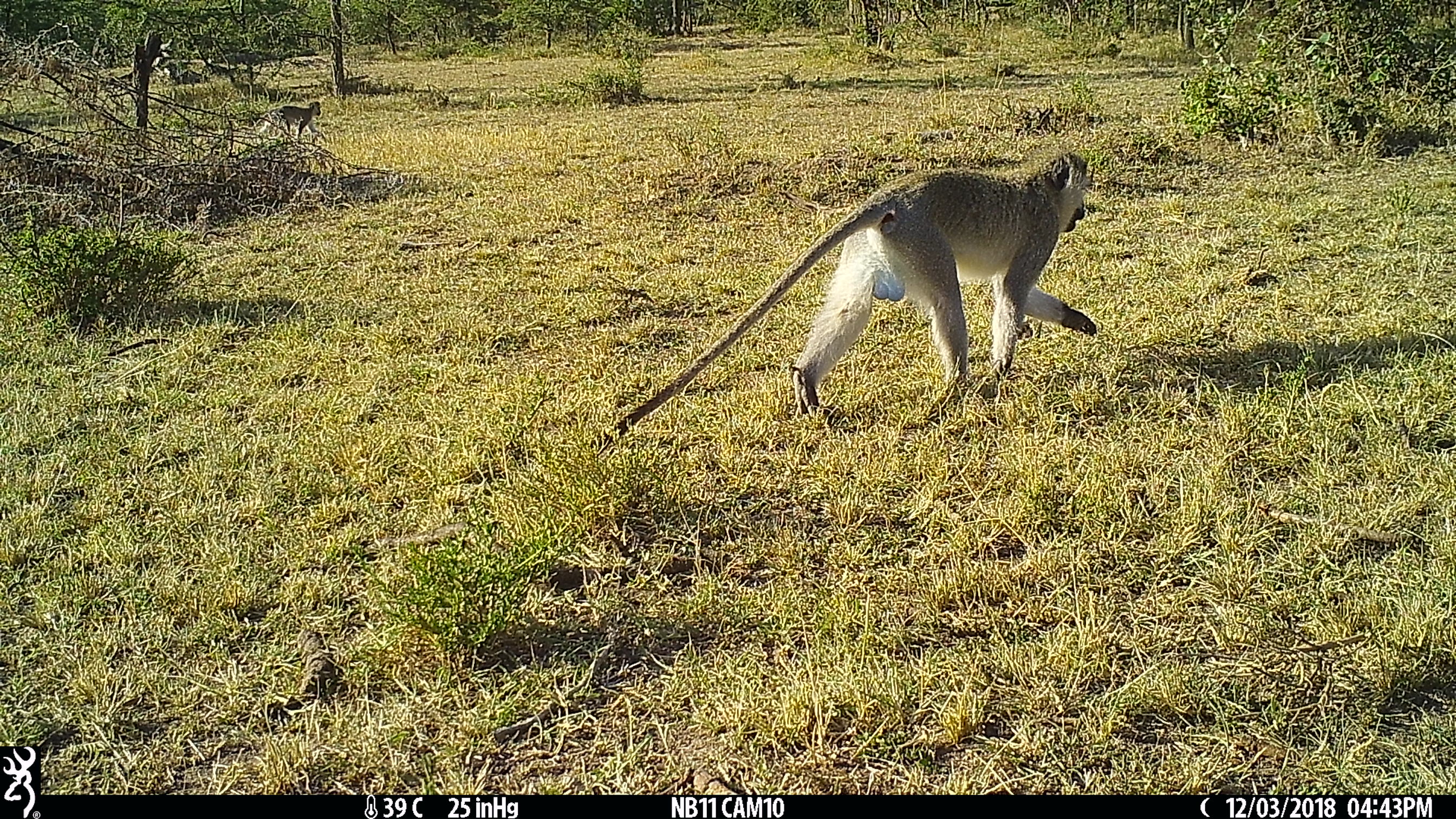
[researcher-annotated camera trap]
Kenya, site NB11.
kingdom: Animalia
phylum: Chordata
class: Mammalia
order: Primates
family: Cercopithecidae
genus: Chlorocebus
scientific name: Chlorocebus pygerythrus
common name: vervet monkey